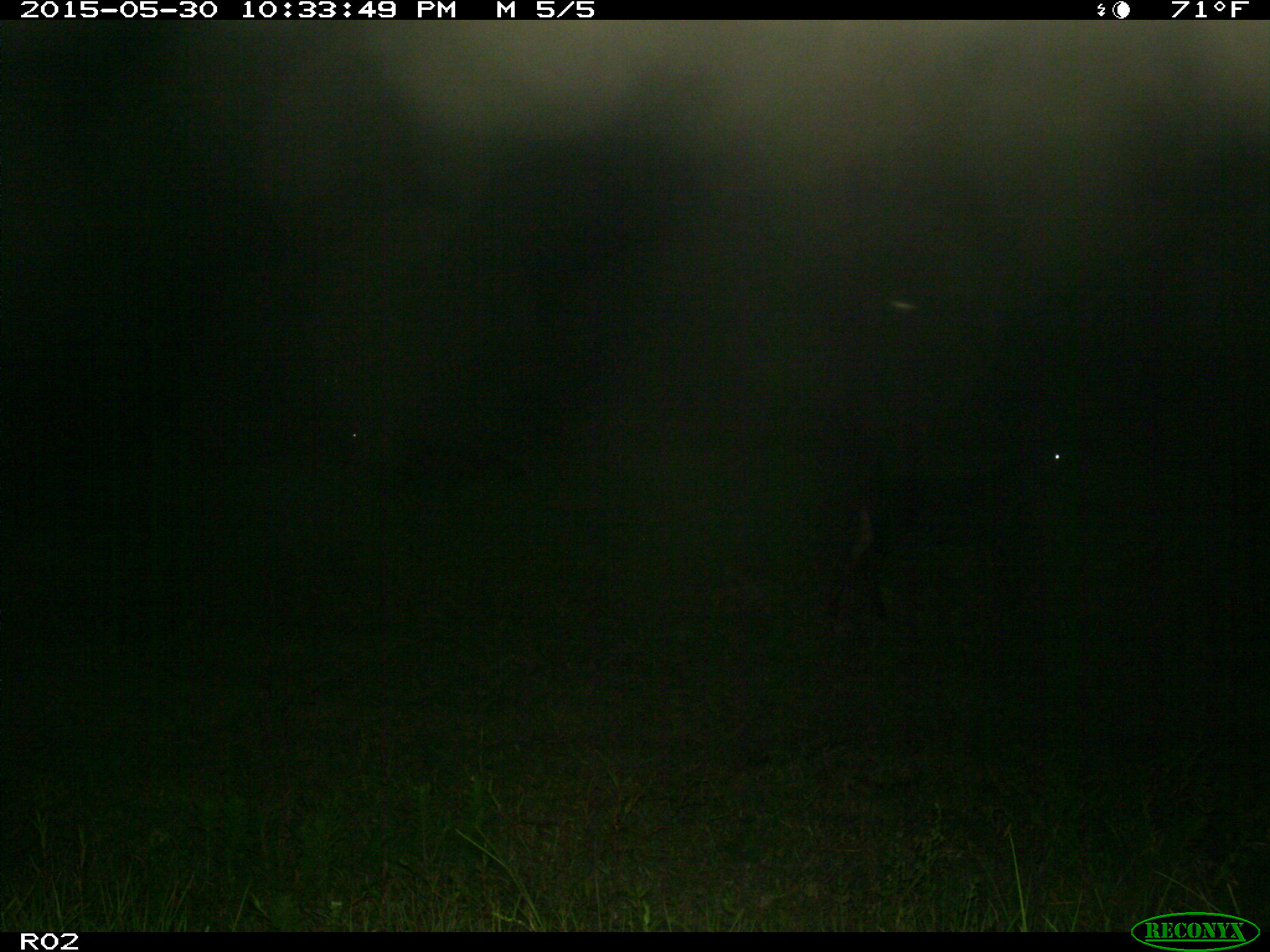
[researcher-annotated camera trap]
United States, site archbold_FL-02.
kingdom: Animalia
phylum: Chordata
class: Mammalia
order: Artiodactyla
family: Bovidae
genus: Bos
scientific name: Bos taurus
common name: domestic cow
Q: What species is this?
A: Bos taurus (domestic cow).